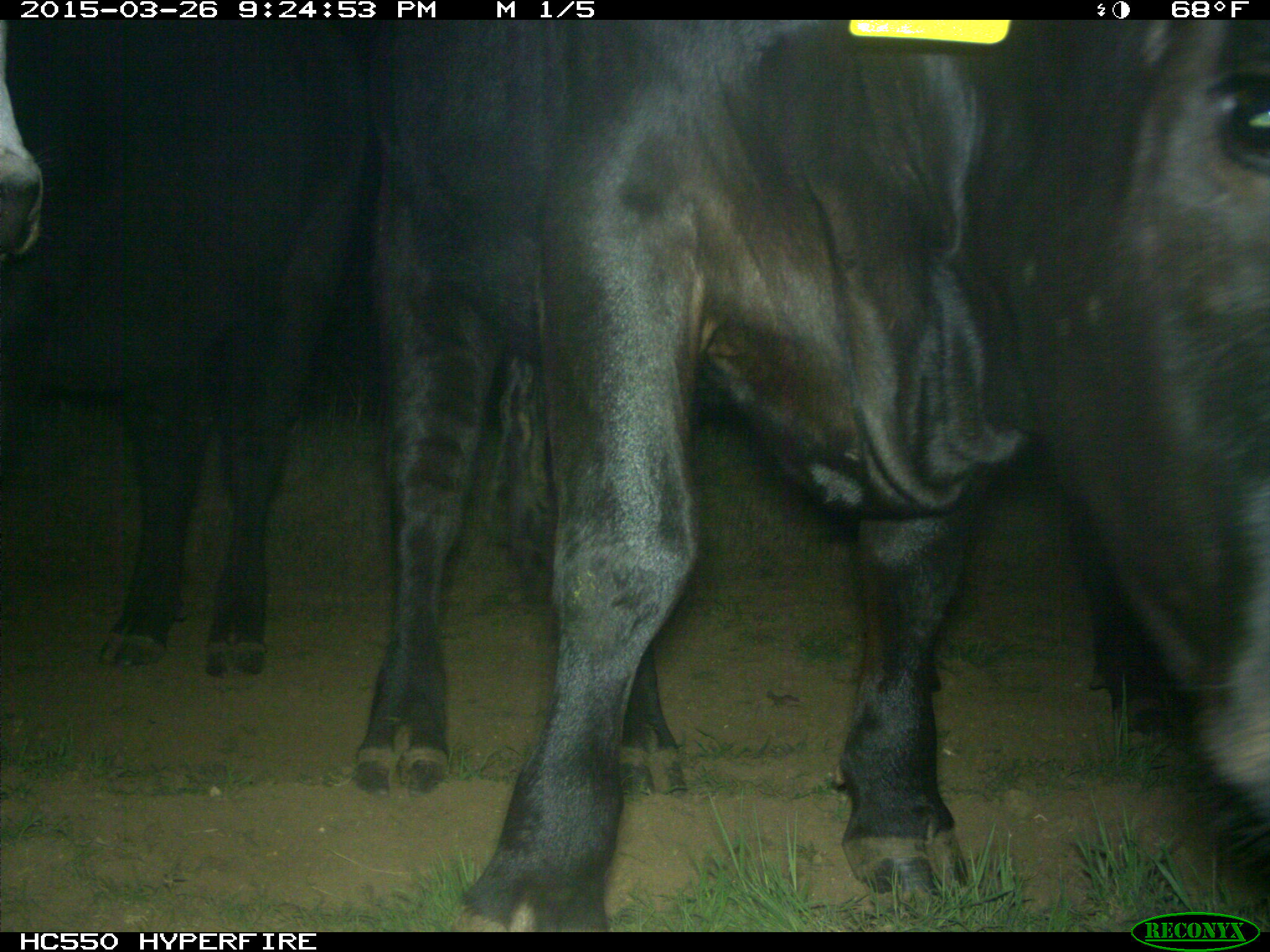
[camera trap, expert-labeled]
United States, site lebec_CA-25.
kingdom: Animalia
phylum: Chordata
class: Mammalia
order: Artiodactyla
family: Bovidae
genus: Bos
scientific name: Bos taurus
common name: domestic cow